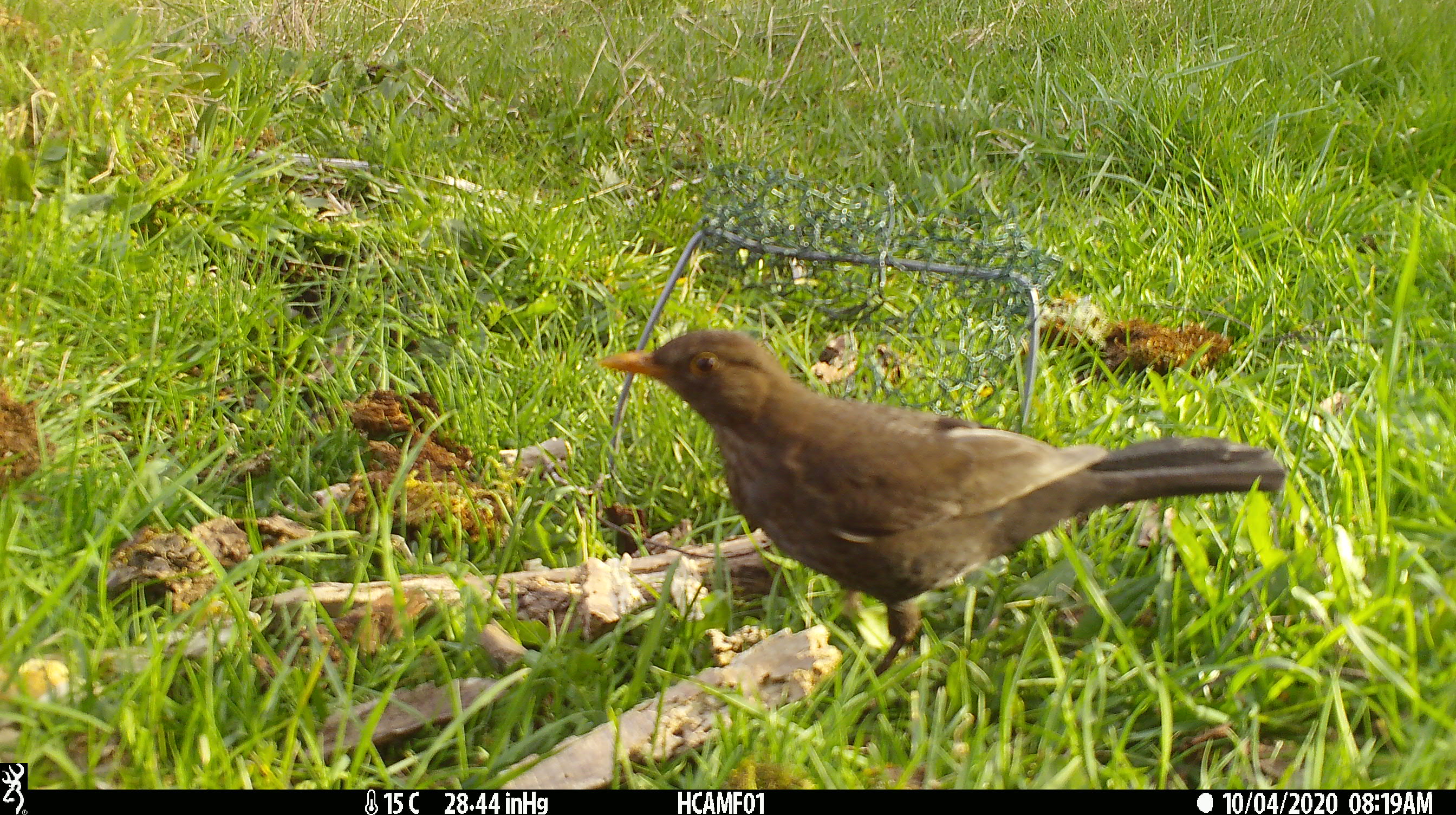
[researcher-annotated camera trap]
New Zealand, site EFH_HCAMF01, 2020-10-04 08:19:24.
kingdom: Animalia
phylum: Chordata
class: Aves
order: Passeriformes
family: Turdidae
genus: Turdus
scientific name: Turdus merula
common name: eurasian blackbird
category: blackbird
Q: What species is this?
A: Blackbird (eurasian blackbird) (Turdus merula).